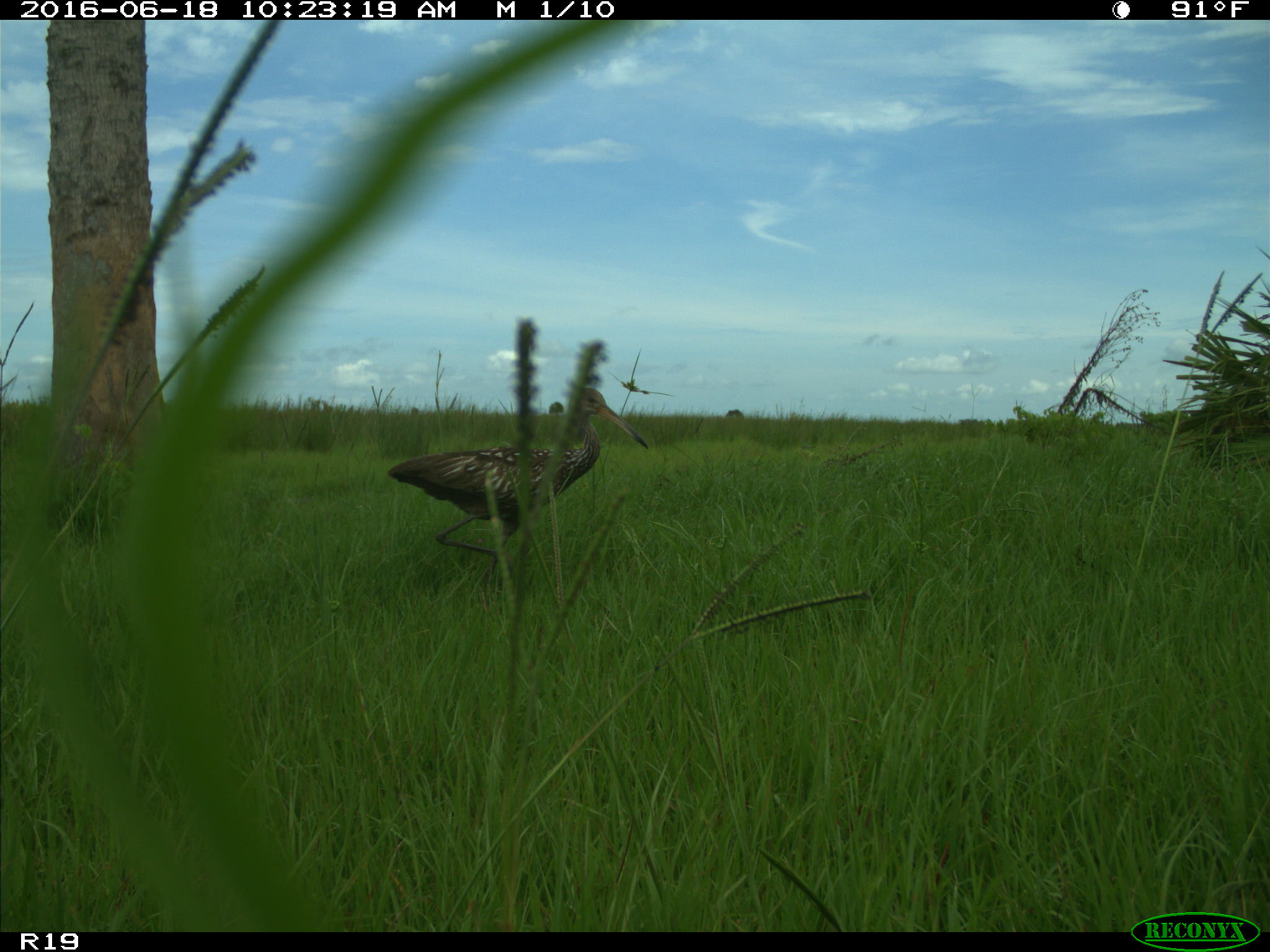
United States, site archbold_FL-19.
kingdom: Animalia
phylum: Chordata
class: Aves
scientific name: Aves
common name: birds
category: unidentified bird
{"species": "unidentified bird (birds) (Aves)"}